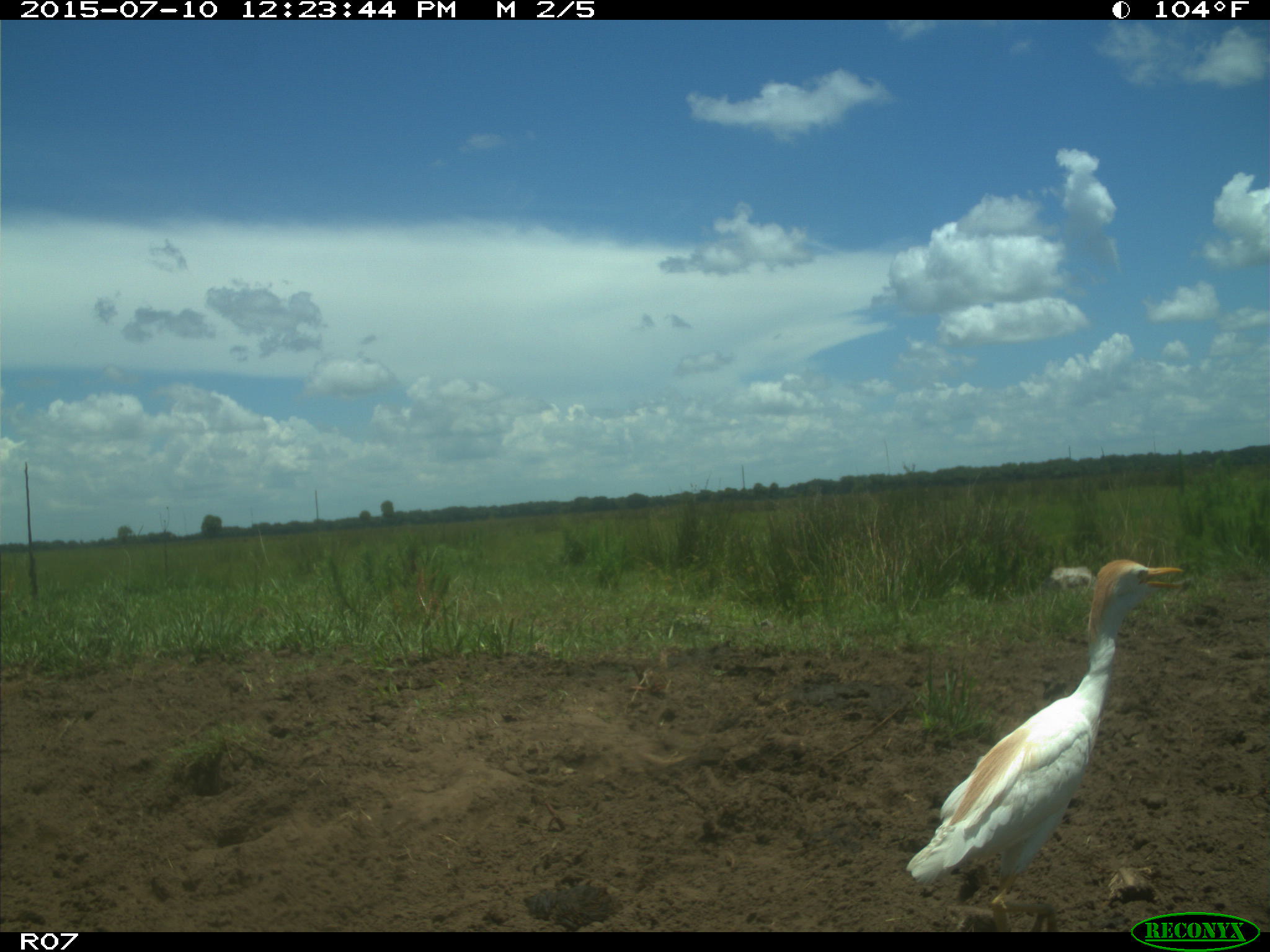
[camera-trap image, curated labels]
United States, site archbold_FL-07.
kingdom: Animalia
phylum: Chordata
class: Aves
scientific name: Aves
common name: birds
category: unidentified bird